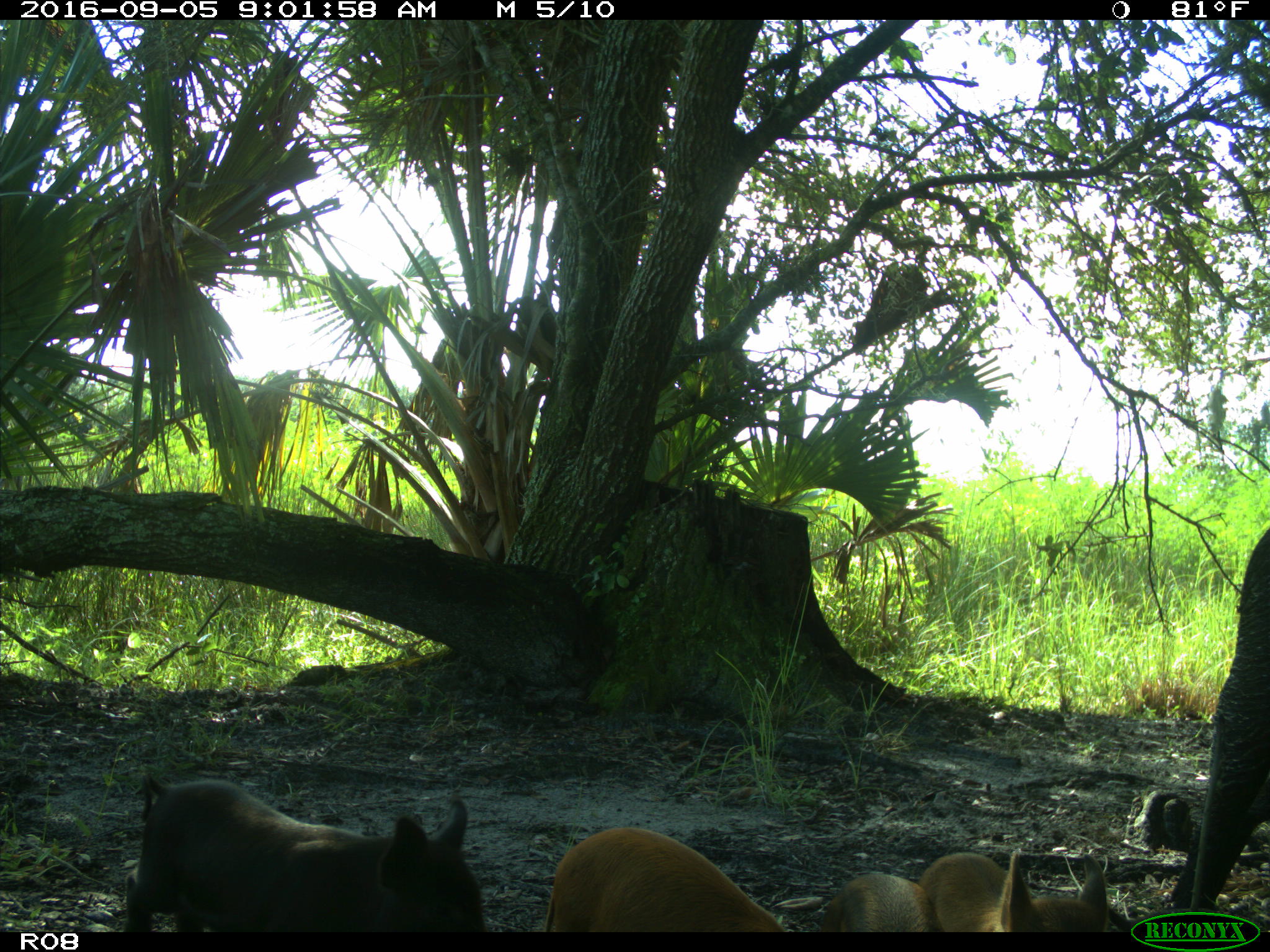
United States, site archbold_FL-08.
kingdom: Animalia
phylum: Chordata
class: Mammalia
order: Artiodactyla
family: Suidae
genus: Sus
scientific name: Sus scrofa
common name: wild boar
Sus scrofa (wild boar).